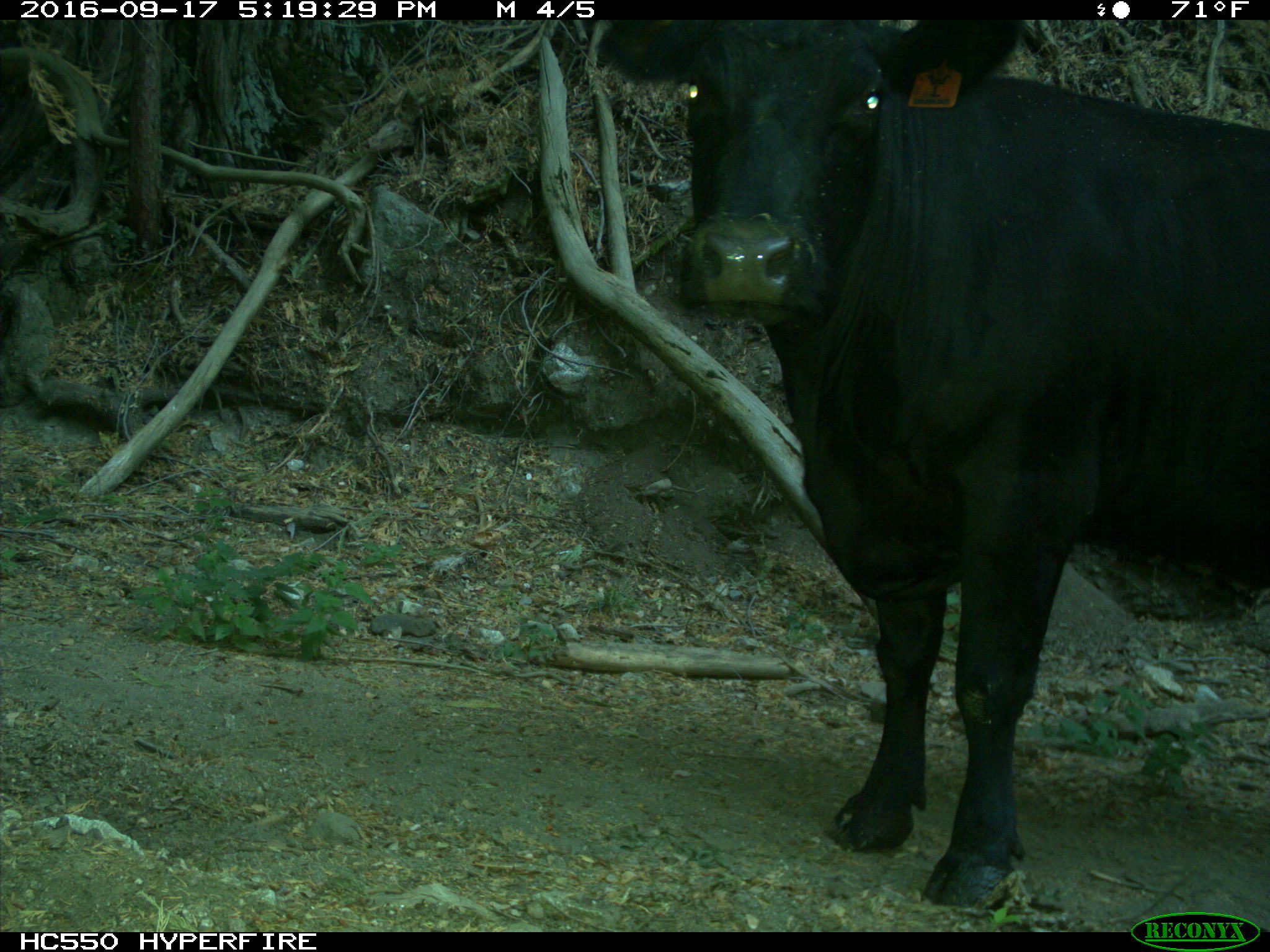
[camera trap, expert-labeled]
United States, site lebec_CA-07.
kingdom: Animalia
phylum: Chordata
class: Mammalia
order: Artiodactyla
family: Bovidae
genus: Bos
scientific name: Bos taurus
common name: domestic cow